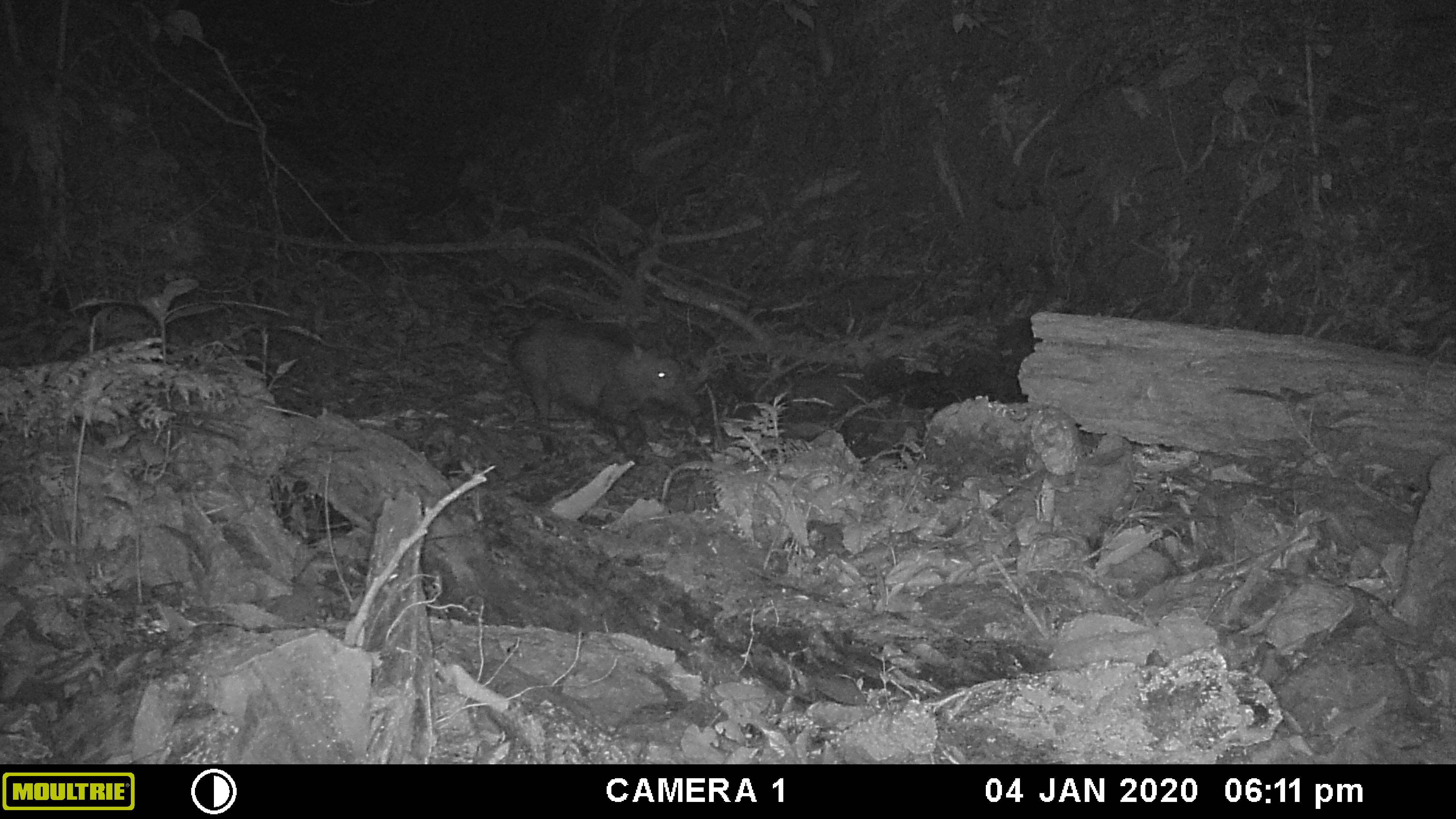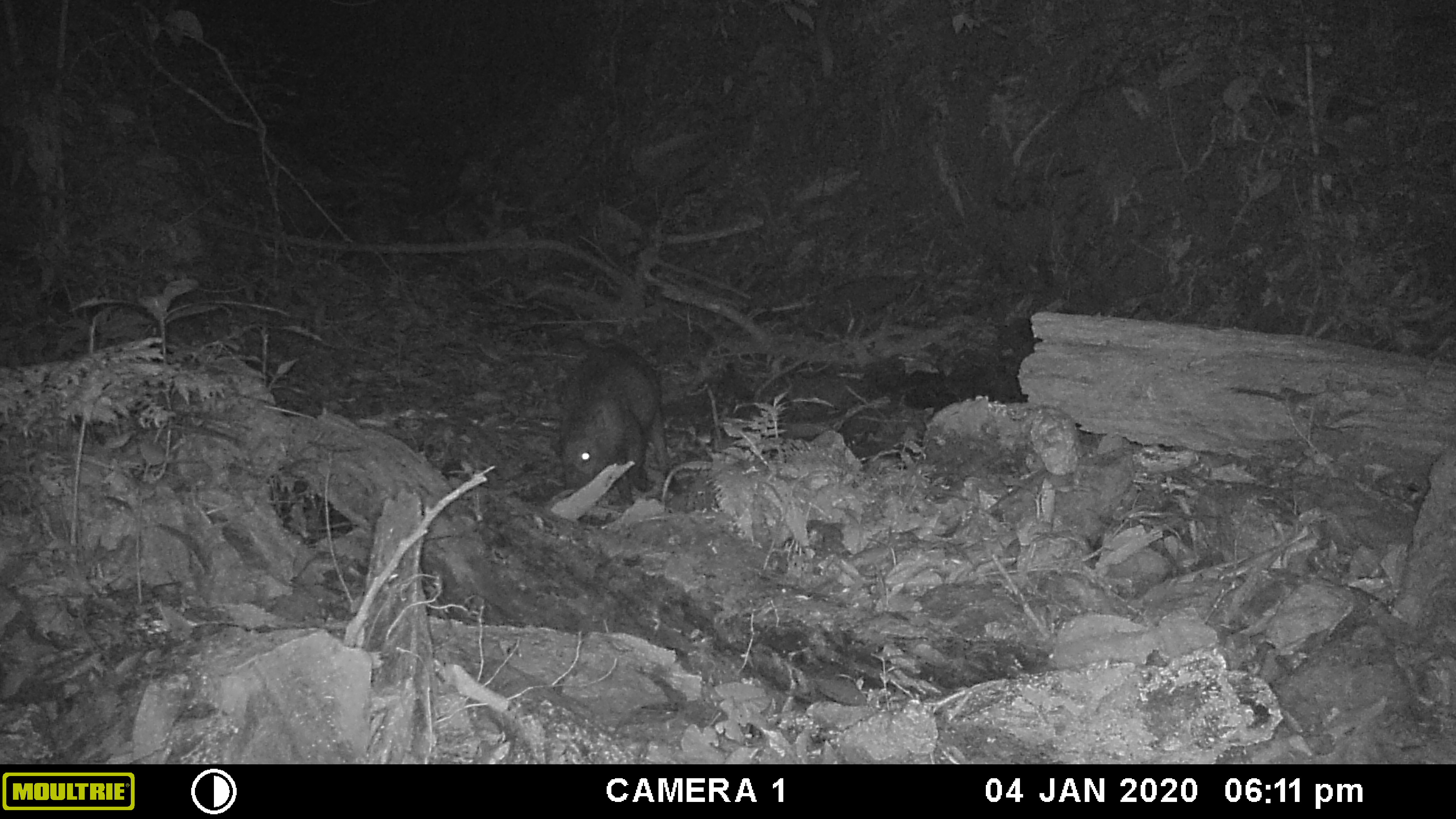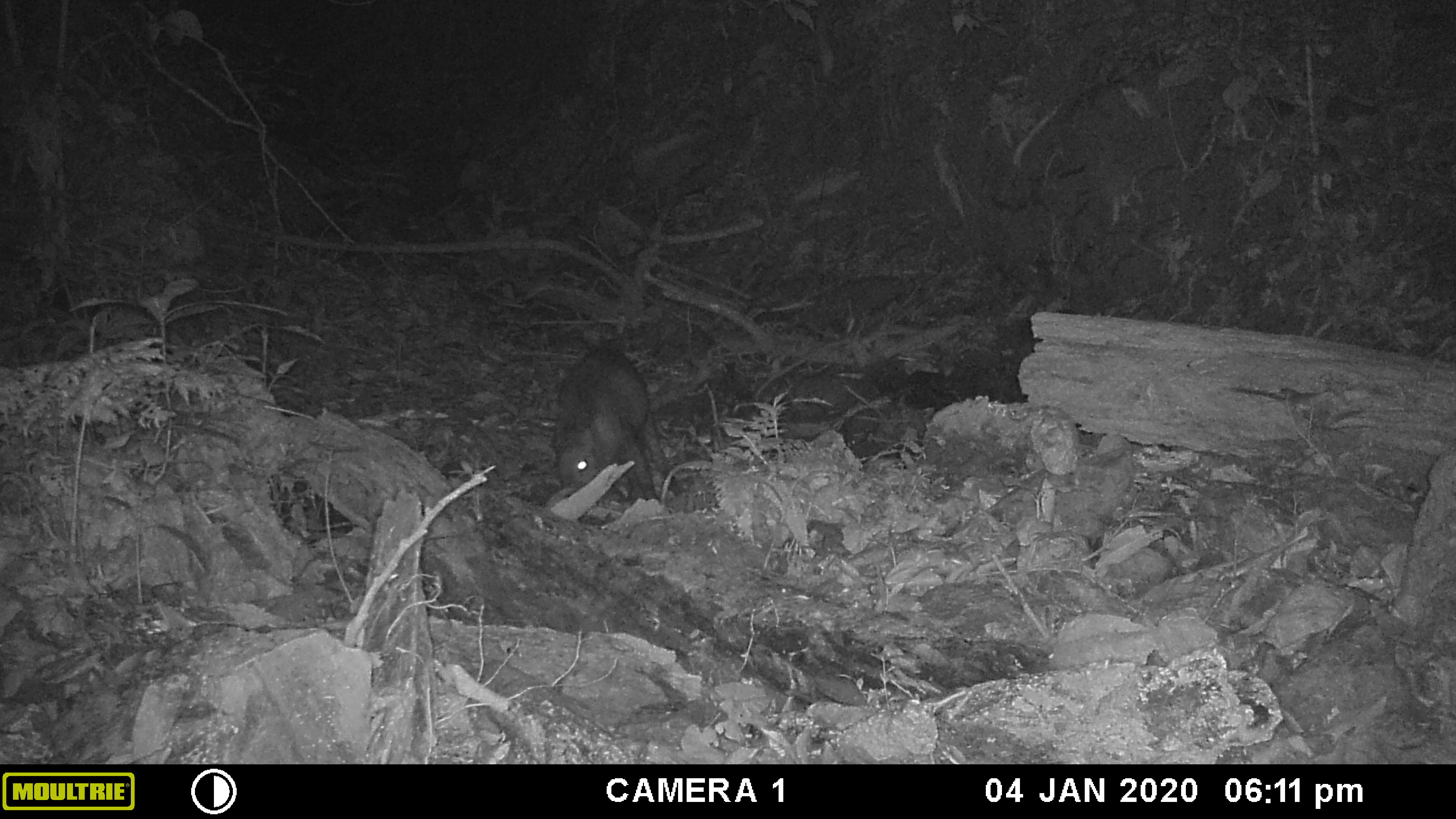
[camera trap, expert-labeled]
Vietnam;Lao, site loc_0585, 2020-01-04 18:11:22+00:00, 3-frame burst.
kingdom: Animalia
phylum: Chordata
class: Mammalia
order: Artiodactyla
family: Suidae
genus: Sus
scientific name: Sus scrofa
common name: eurasian wild pig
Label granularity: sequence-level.